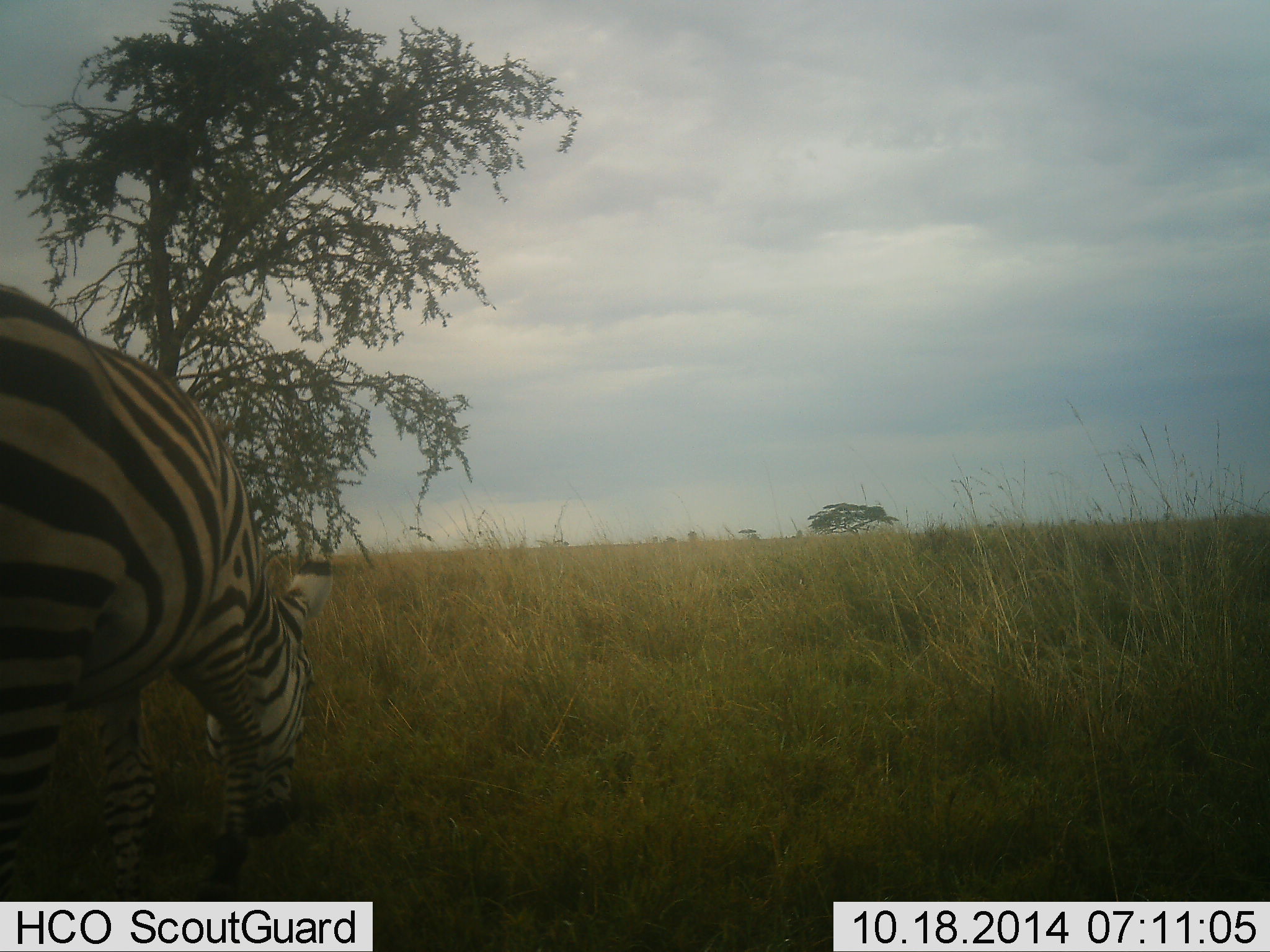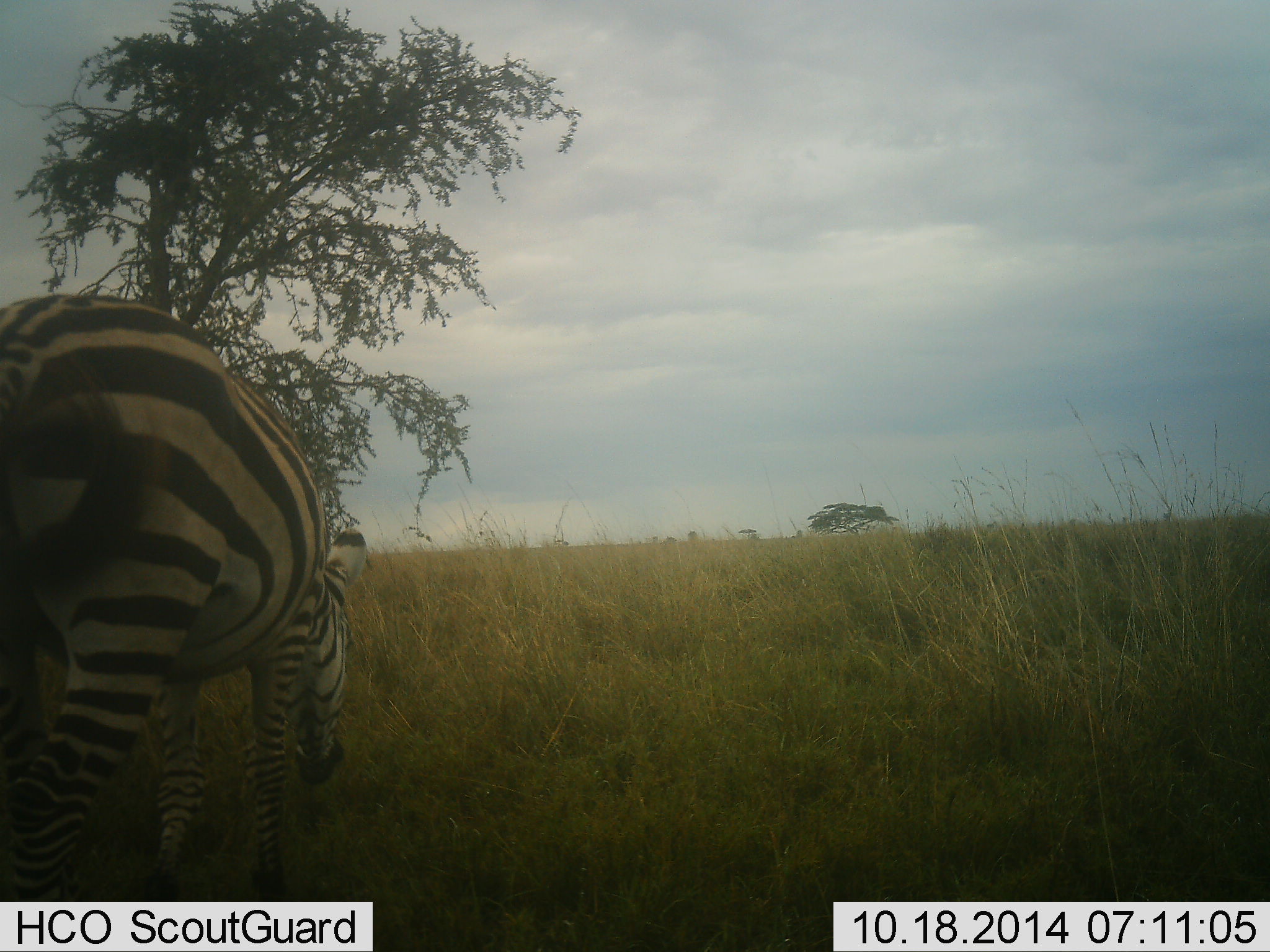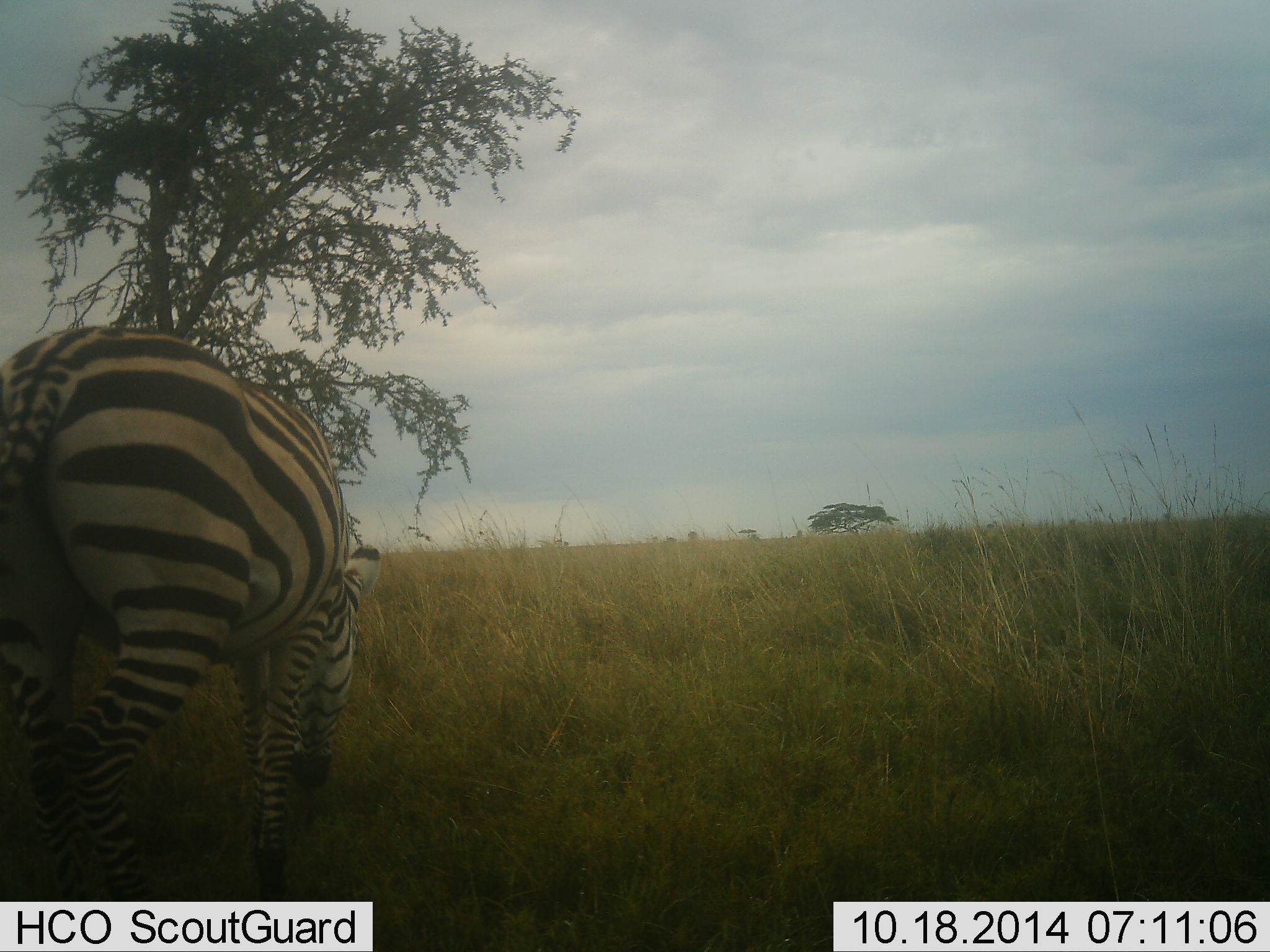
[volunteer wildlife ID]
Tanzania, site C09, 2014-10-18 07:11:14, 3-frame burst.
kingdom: Animalia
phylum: Chordata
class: Mammalia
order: Perissodactyla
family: Equidae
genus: Equus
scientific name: Equus quagga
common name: plains zebra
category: zebra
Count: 1.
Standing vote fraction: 0%.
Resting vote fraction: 0%.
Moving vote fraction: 60%.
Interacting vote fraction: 0%.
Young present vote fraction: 0%.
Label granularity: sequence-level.